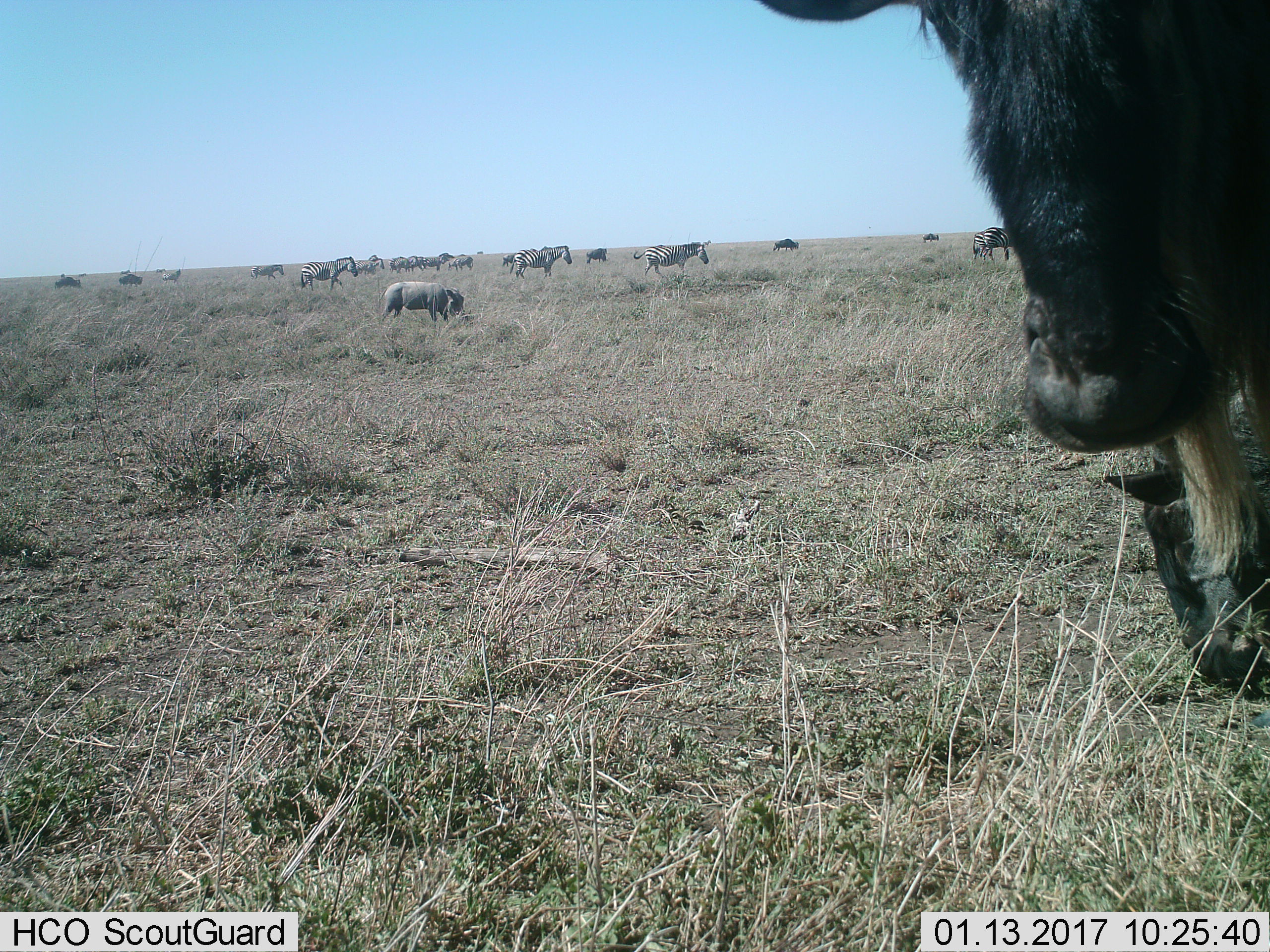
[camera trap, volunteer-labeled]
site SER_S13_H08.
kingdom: Animalia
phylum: Chordata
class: Mammalia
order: Artiodactyla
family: Suidae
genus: Phacochoerus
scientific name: Phacochoerus africanus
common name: warthog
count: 1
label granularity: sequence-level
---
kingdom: Animalia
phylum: Chordata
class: Mammalia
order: Artiodactyla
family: Bovidae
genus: Connochaetes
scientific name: Connochaetes taurinus taurinus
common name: blue wildebeest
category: wildebeestblue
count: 4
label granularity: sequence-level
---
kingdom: Animalia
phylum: Chordata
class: Mammalia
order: Perissodactyla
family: Equidae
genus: Equus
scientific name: Equus quagga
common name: plains zebra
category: zebraplains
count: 11-50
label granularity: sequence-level